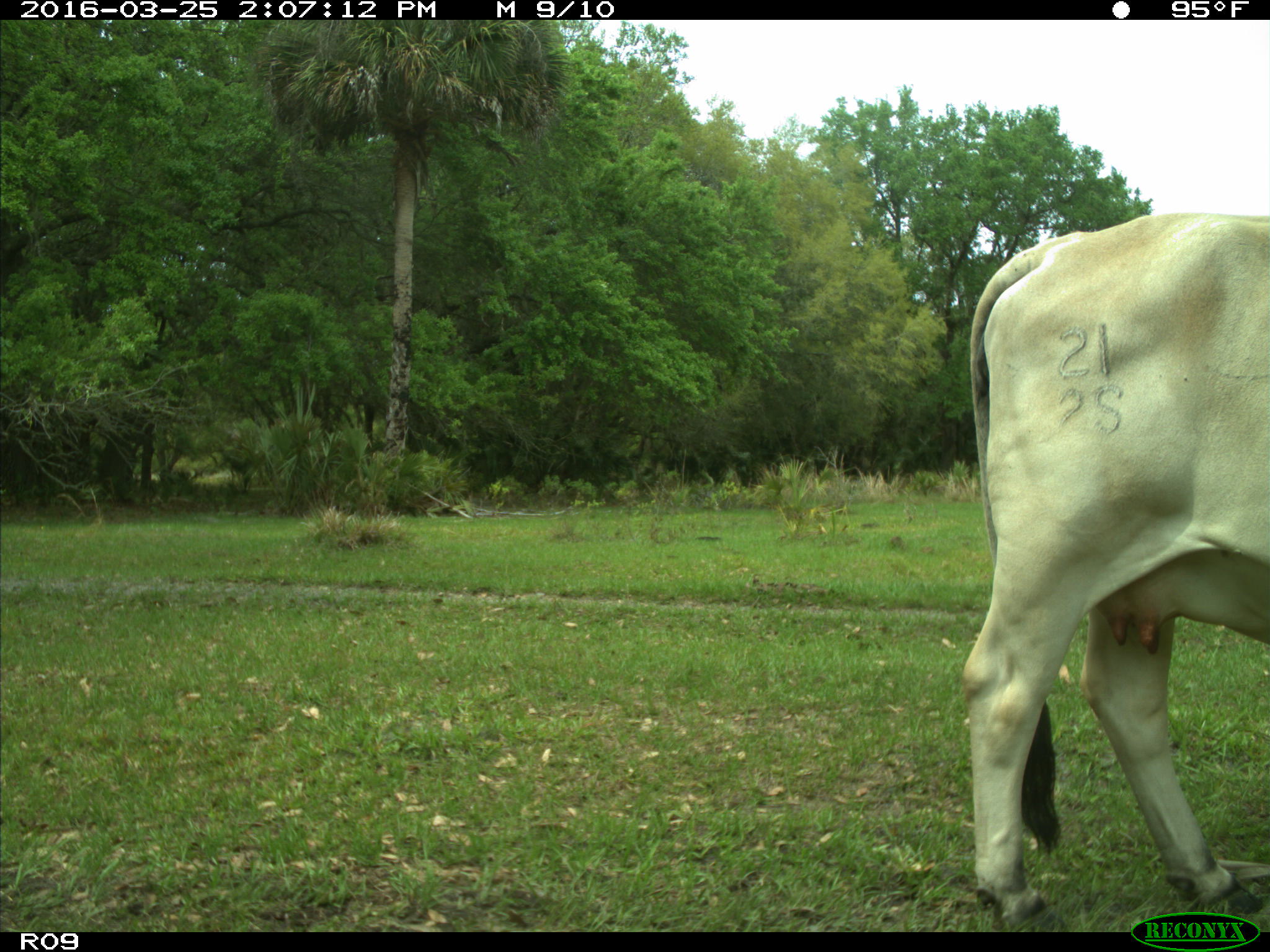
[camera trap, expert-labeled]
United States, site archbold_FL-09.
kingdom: Animalia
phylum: Chordata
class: Mammalia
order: Artiodactyla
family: Bovidae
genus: Bos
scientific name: Bos taurus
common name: domestic cow